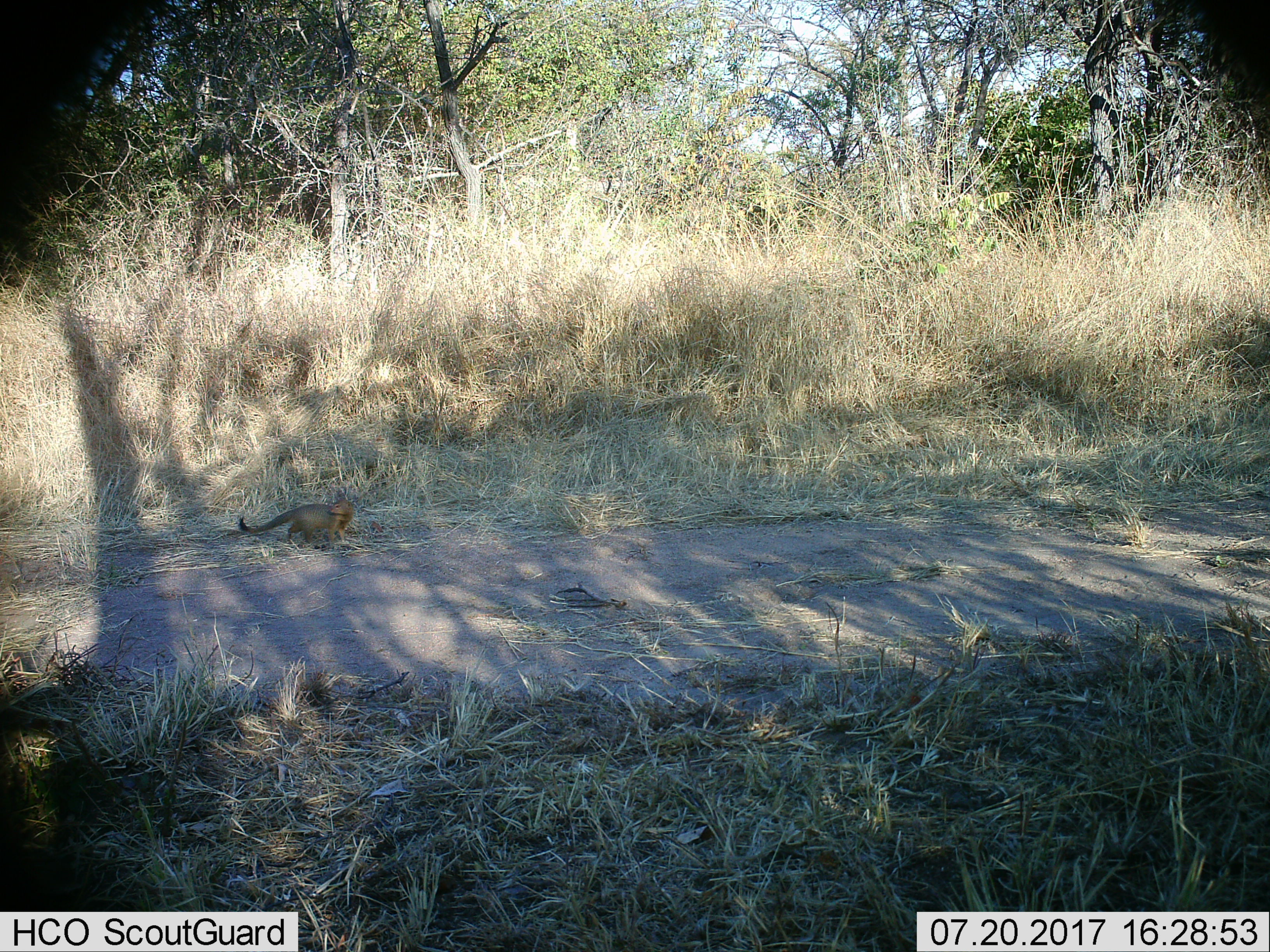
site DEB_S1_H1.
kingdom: Animalia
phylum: Chordata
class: Mammalia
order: Carnivora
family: Herpestidae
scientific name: Herpestidae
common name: mongoose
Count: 1.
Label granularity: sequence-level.